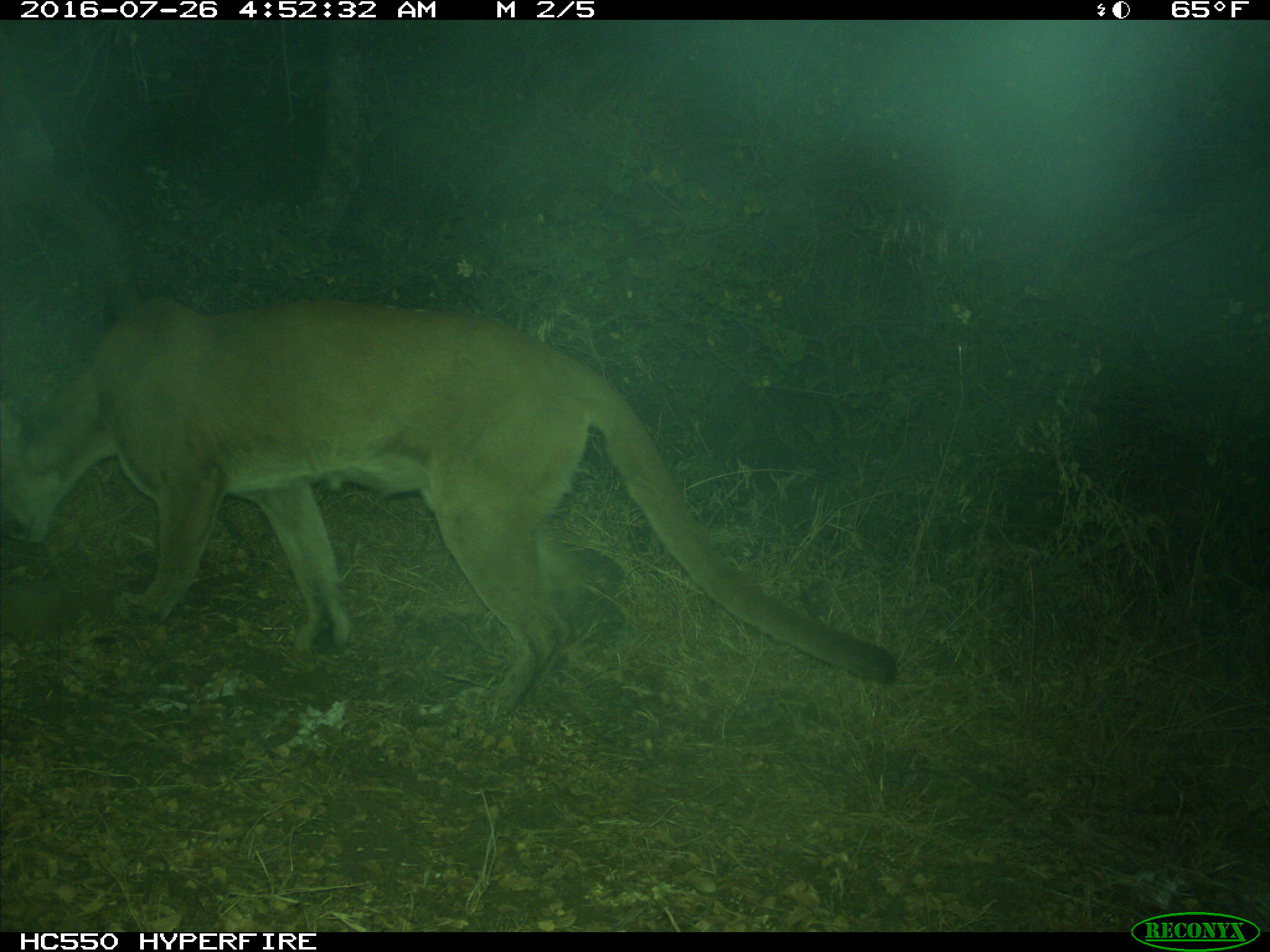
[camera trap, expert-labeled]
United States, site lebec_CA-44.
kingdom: Animalia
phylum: Chordata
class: Mammalia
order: Carnivora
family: Felidae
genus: Puma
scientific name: Puma concolor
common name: mountain lion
Puma concolor (mountain lion).